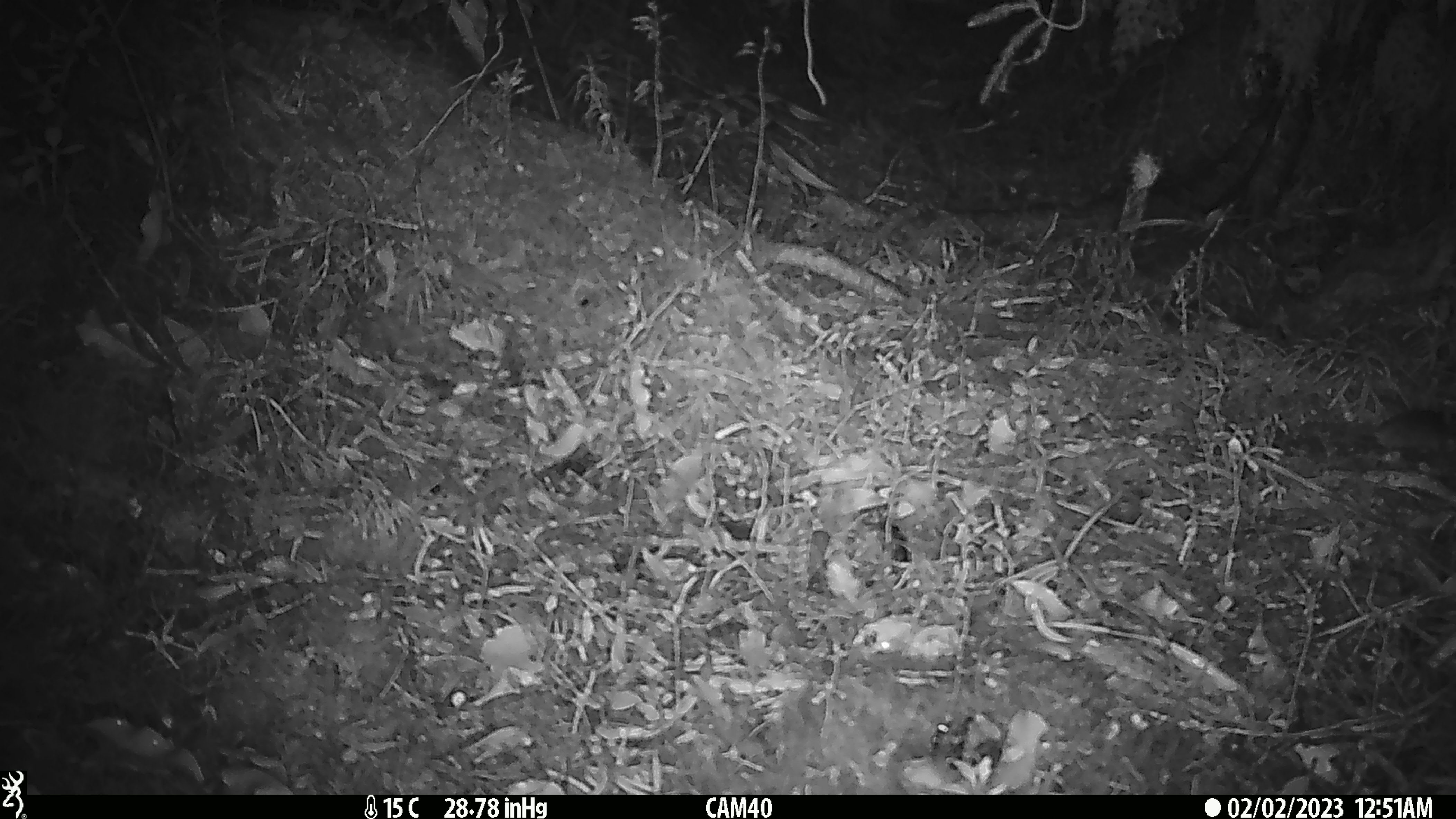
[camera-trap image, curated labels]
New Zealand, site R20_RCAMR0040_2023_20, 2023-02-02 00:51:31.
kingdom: Animalia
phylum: Chordata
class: Mammalia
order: Rodentia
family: Muridae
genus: Mus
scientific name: Mus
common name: mouse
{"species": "mouse (Mus)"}